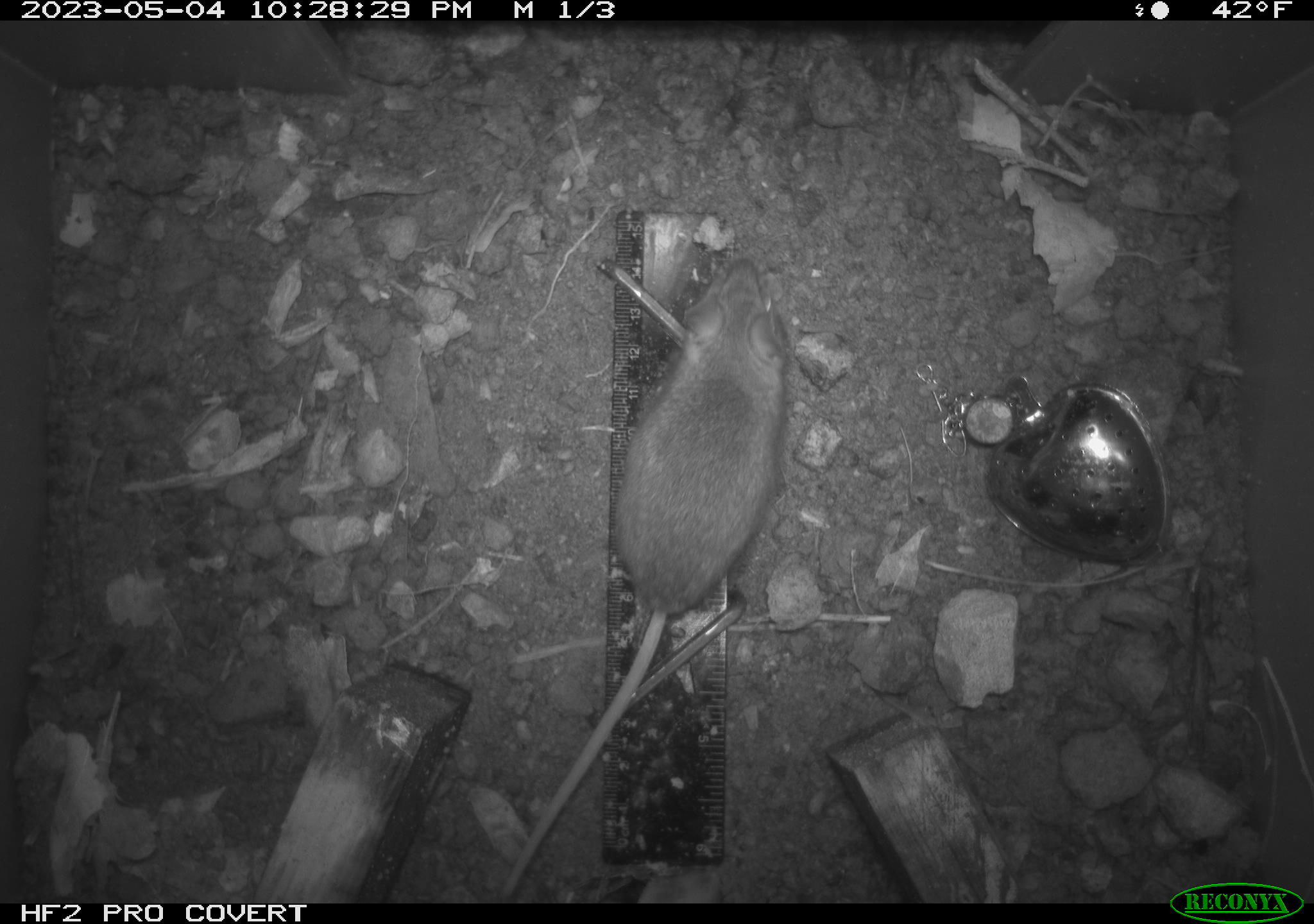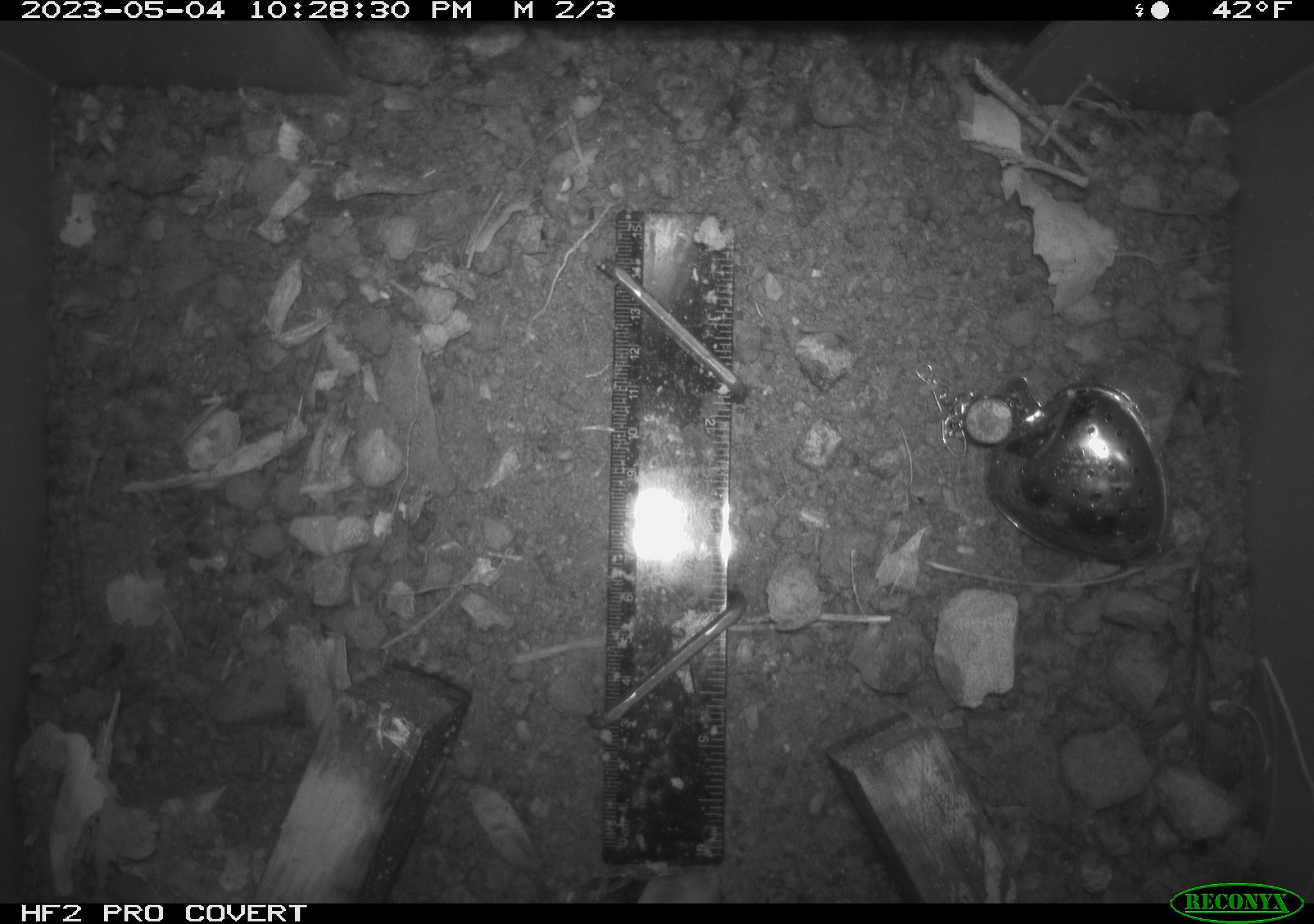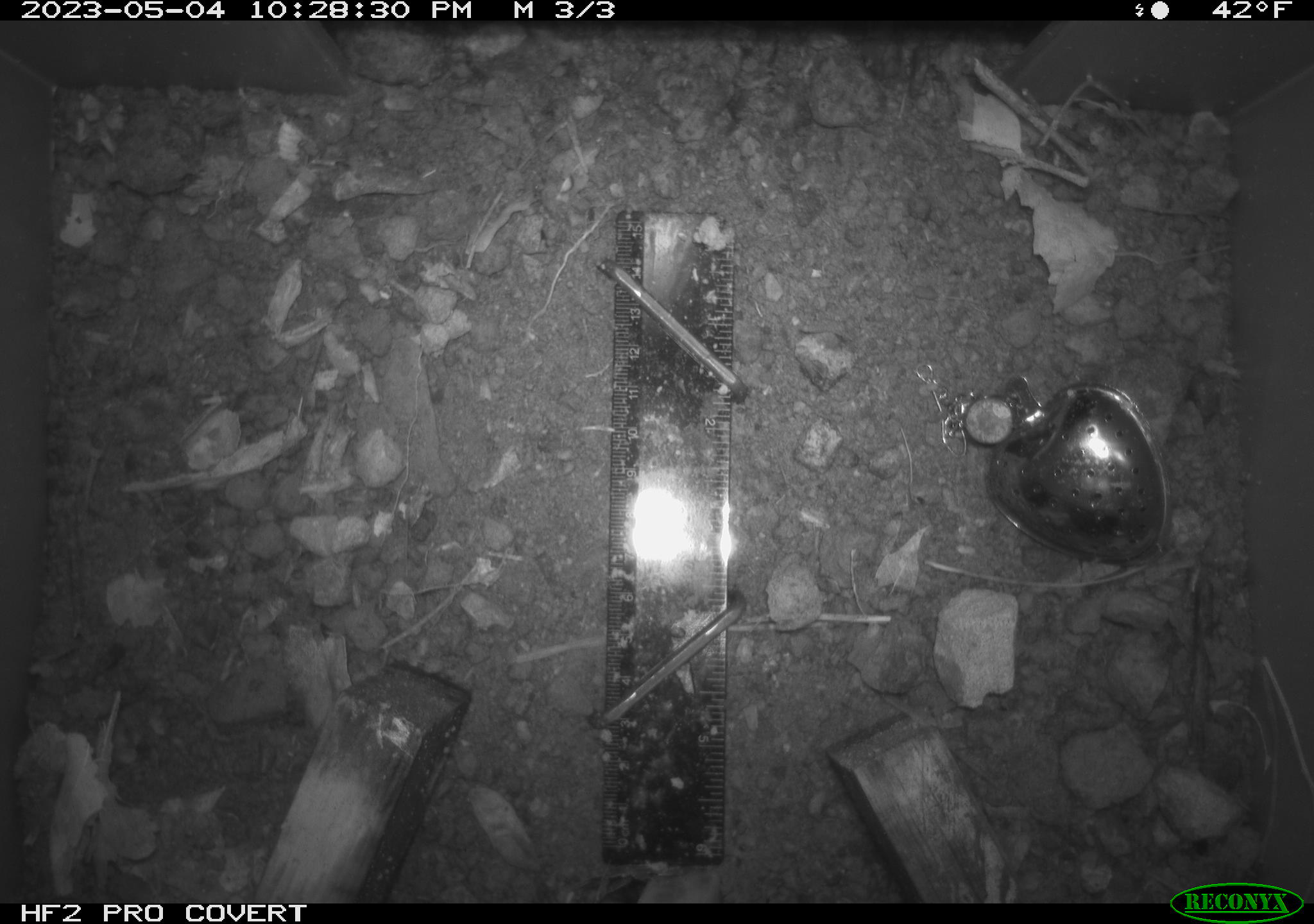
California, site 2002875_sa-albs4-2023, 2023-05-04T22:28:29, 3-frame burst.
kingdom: Animalia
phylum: Chordata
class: Mammalia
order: Rodentia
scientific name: Rodentia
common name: mouse species